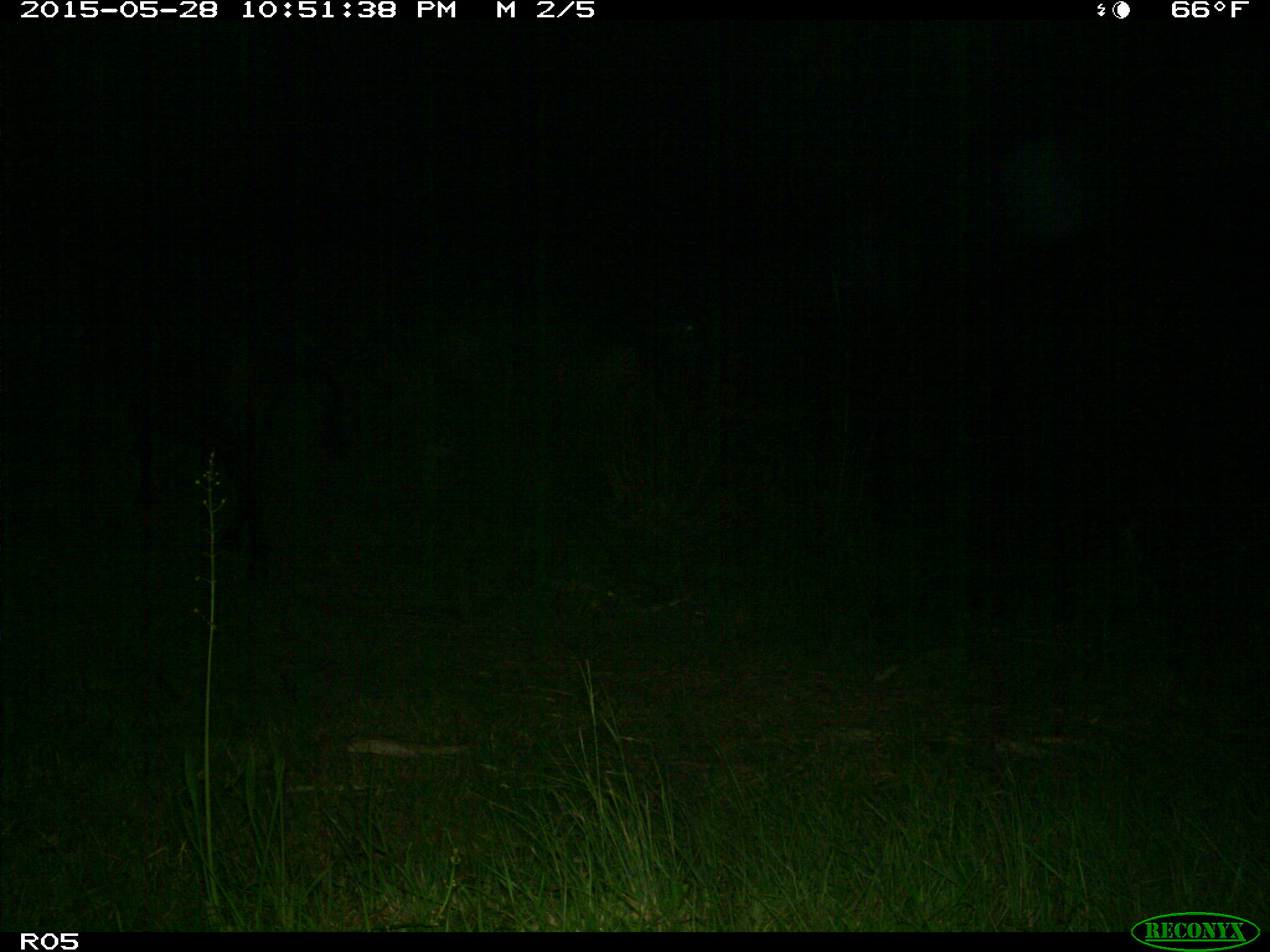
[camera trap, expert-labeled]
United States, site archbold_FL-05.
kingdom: Animalia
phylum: Chordata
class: Mammalia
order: Artiodactyla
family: Bovidae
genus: Bos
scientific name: Bos taurus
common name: domestic cow